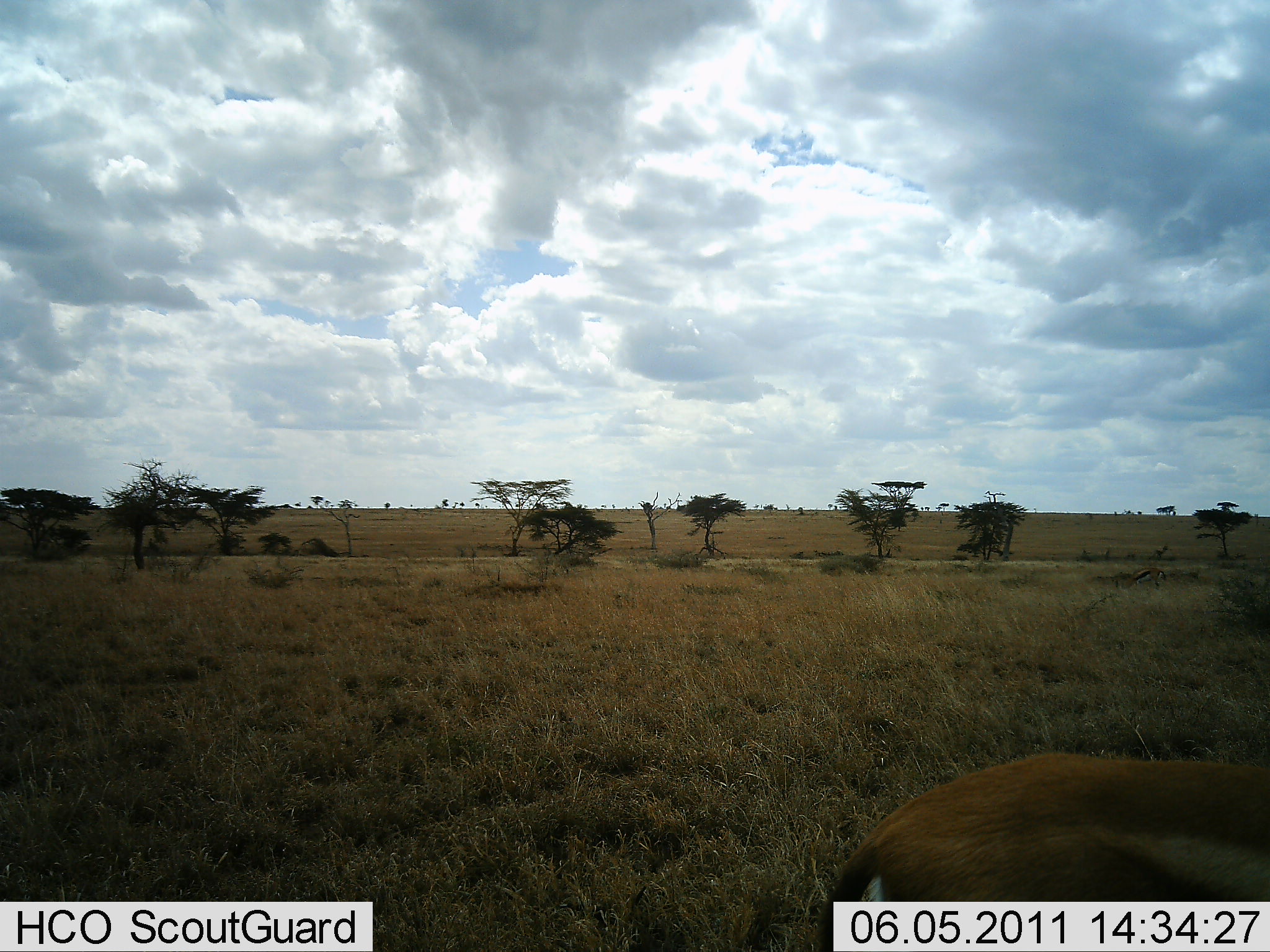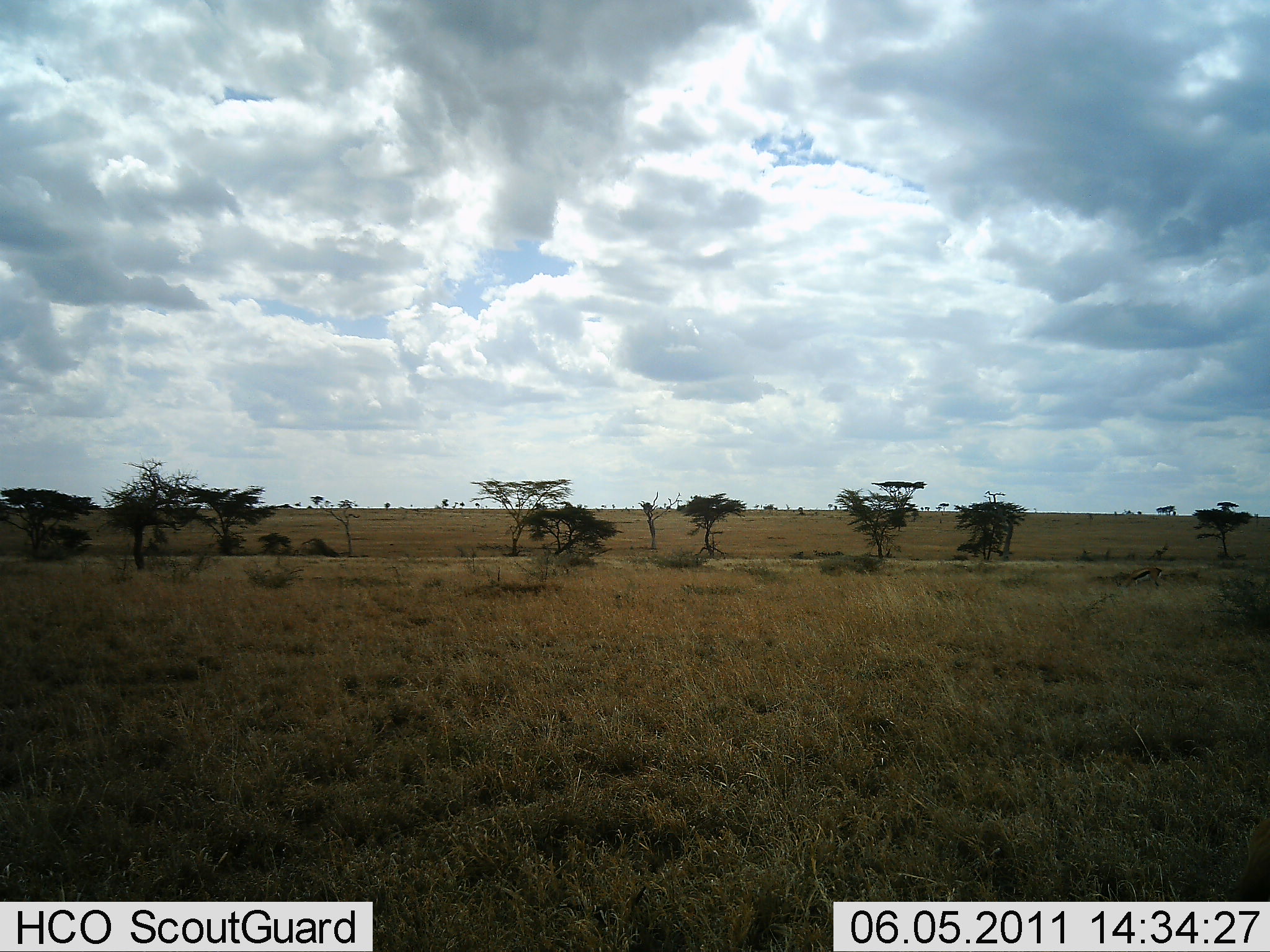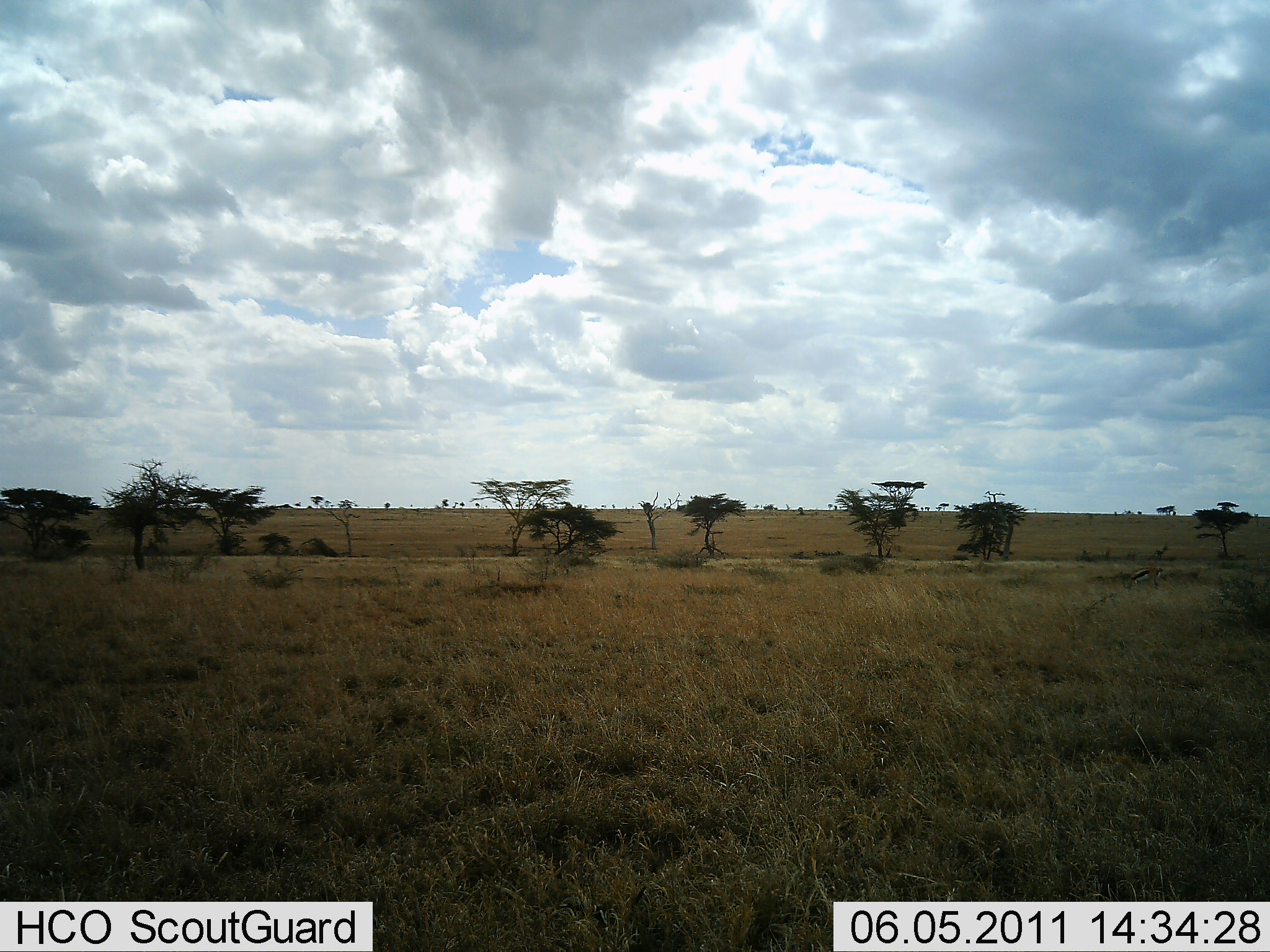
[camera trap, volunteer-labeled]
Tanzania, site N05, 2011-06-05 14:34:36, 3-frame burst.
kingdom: Animalia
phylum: Chordata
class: Mammalia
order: Artiodactyla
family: Bovidae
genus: Eudorcas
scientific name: Eudorcas thomsonii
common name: thomson's gazelle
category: gazellethomsons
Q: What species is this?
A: Gazellethomsons (thomson's gazelle) (Eudorcas thomsonii).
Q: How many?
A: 1.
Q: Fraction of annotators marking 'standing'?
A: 20%.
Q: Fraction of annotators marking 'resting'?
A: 0%.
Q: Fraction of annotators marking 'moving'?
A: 80%.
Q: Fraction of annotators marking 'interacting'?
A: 0%.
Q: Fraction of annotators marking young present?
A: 0%.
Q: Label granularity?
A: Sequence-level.